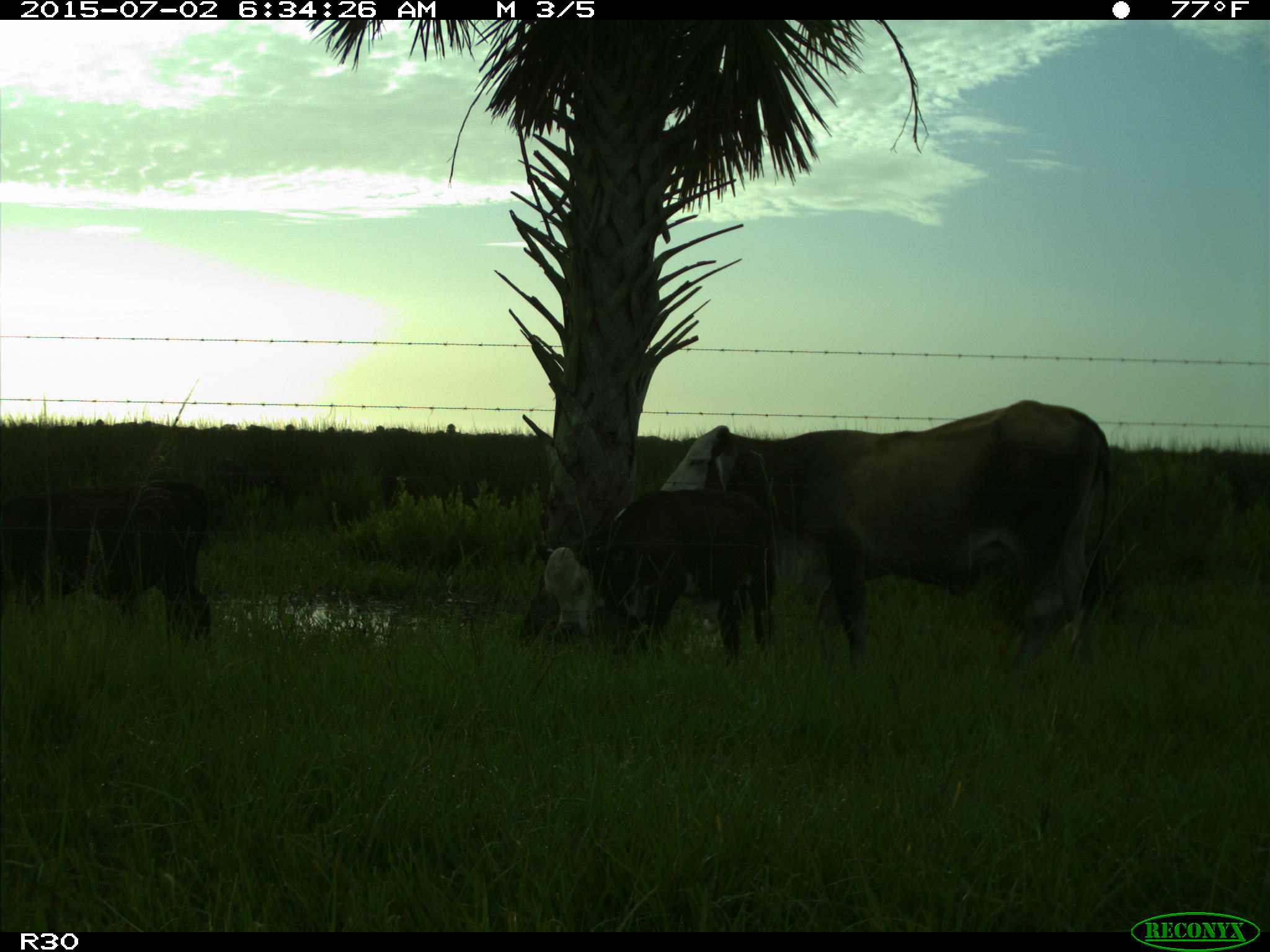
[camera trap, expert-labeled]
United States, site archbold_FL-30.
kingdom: Animalia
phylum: Chordata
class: Mammalia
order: Artiodactyla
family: Bovidae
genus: Bos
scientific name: Bos taurus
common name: domestic cow